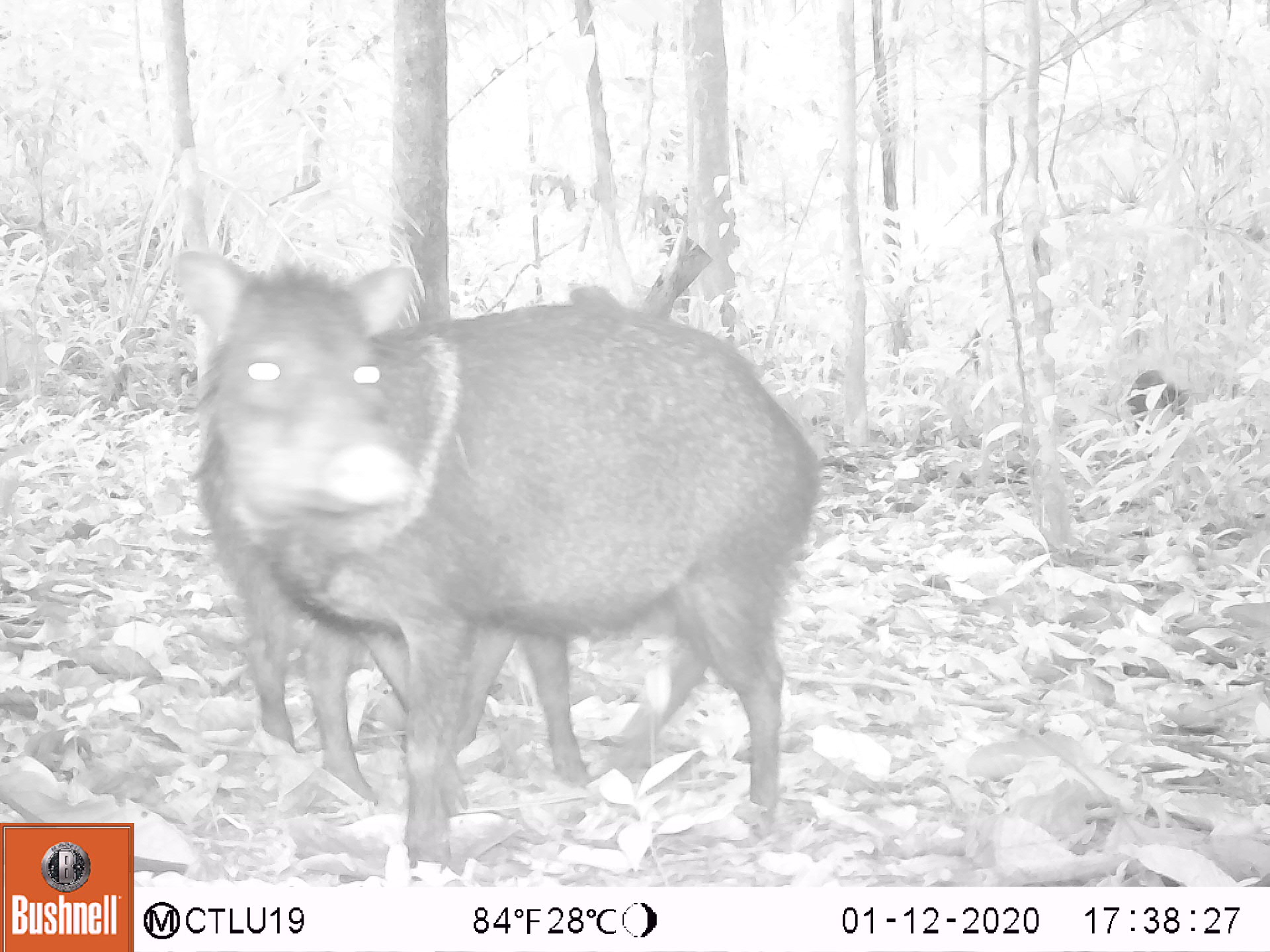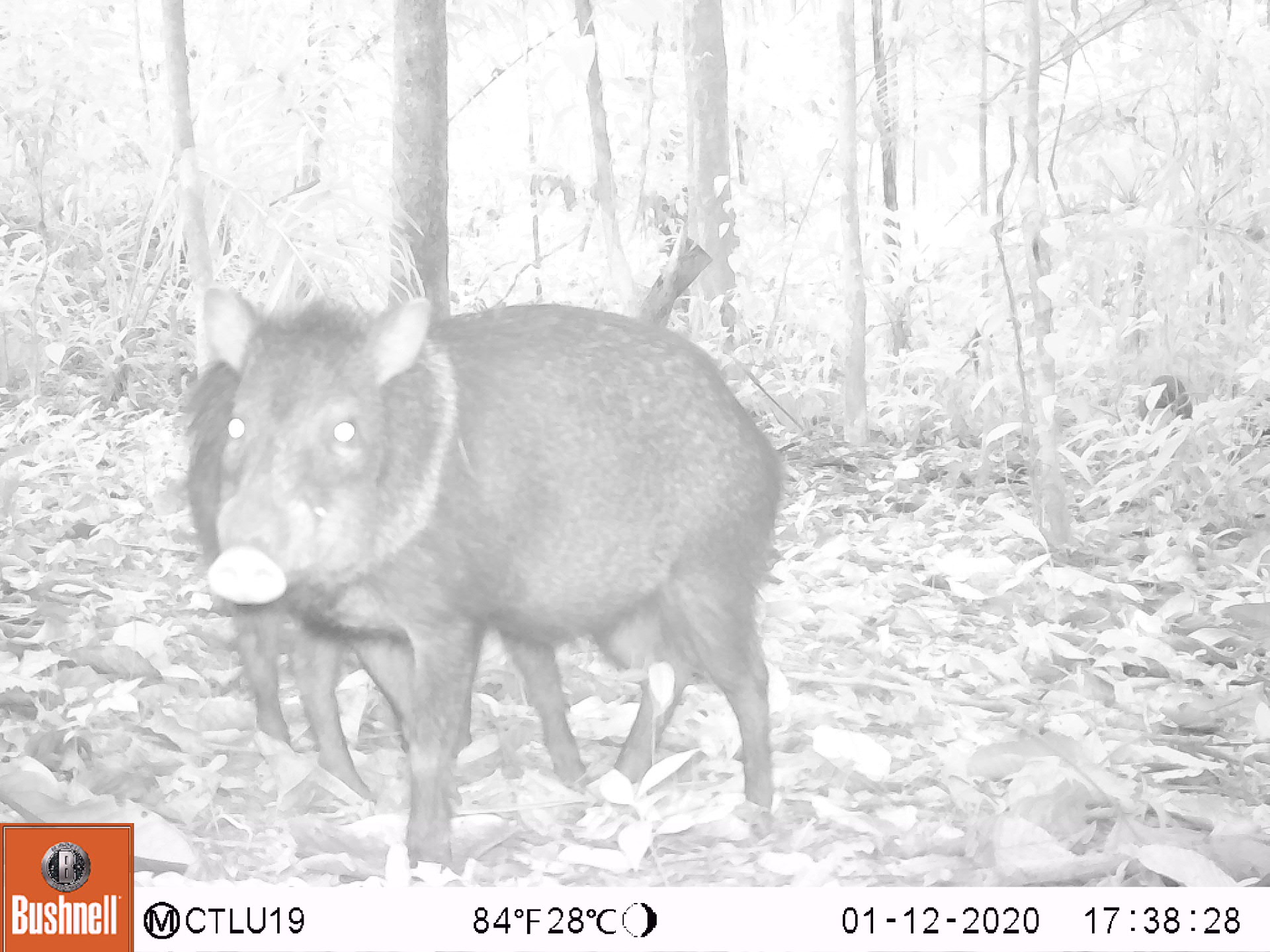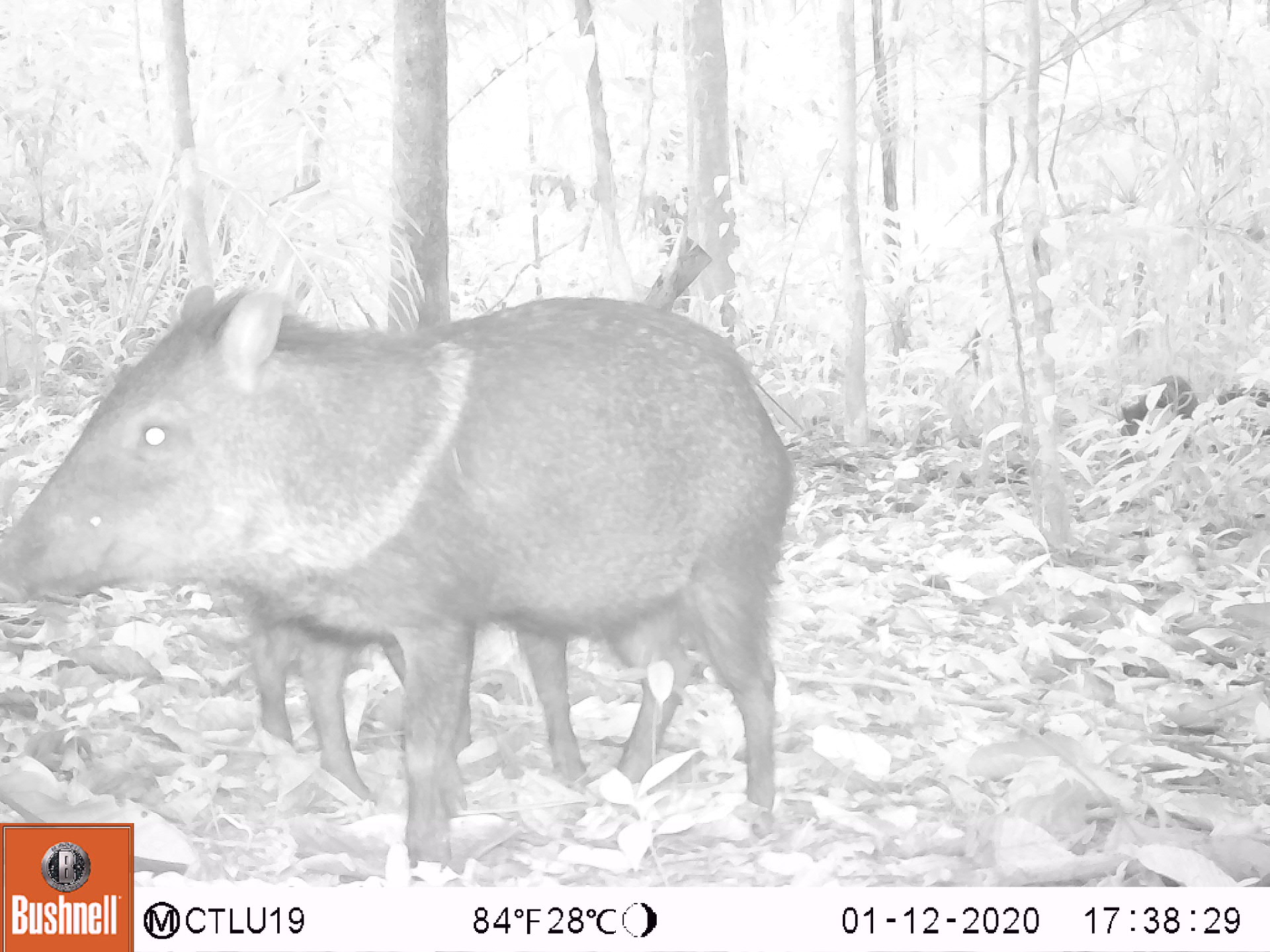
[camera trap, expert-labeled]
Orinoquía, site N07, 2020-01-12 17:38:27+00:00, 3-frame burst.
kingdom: Animalia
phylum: Chordata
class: Mammalia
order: Artiodactyla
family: Tayassuidae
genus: Pecari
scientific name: Pecari tajacu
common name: collared peccary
Collared peccary (Pecari tajacu).